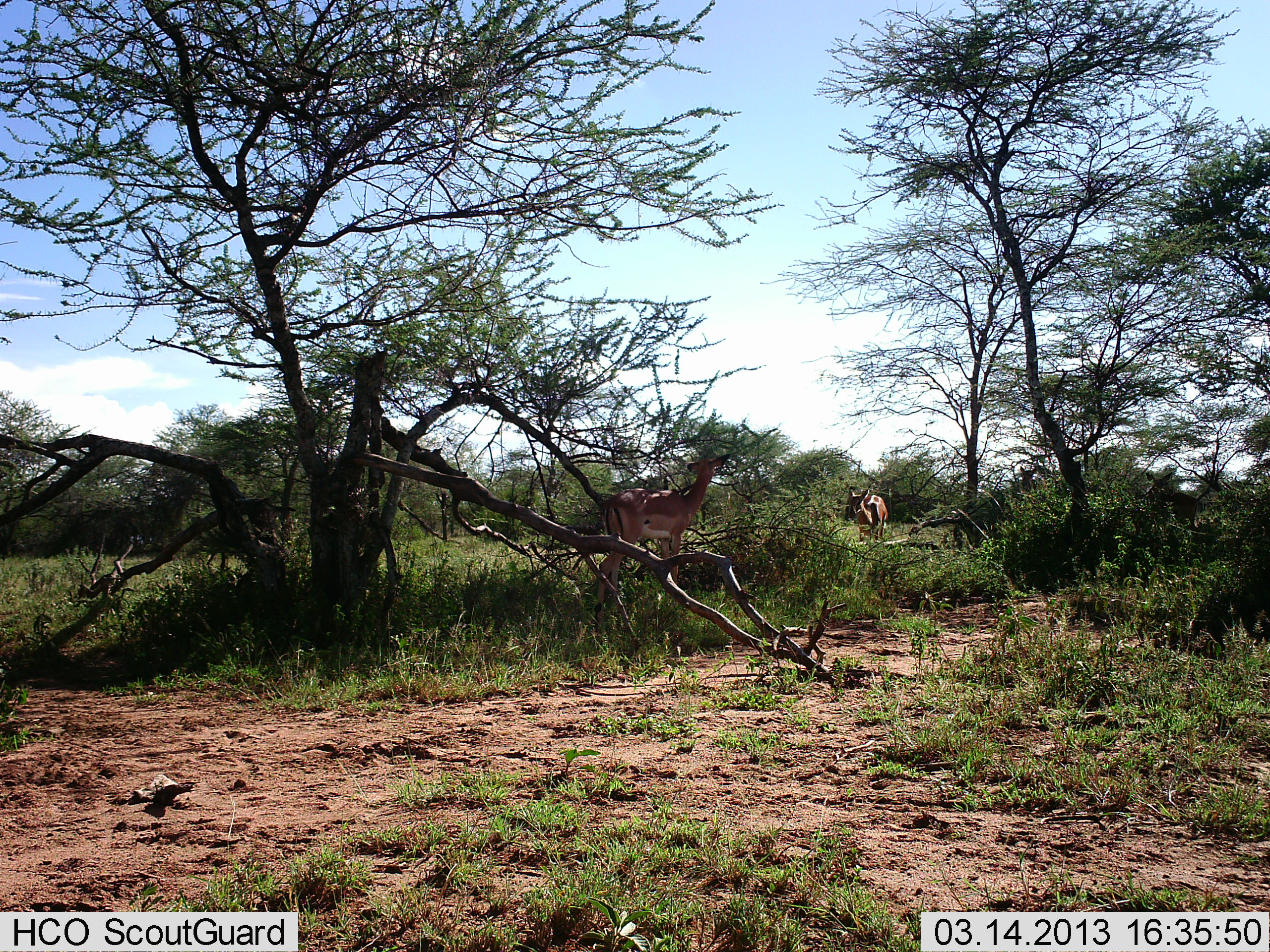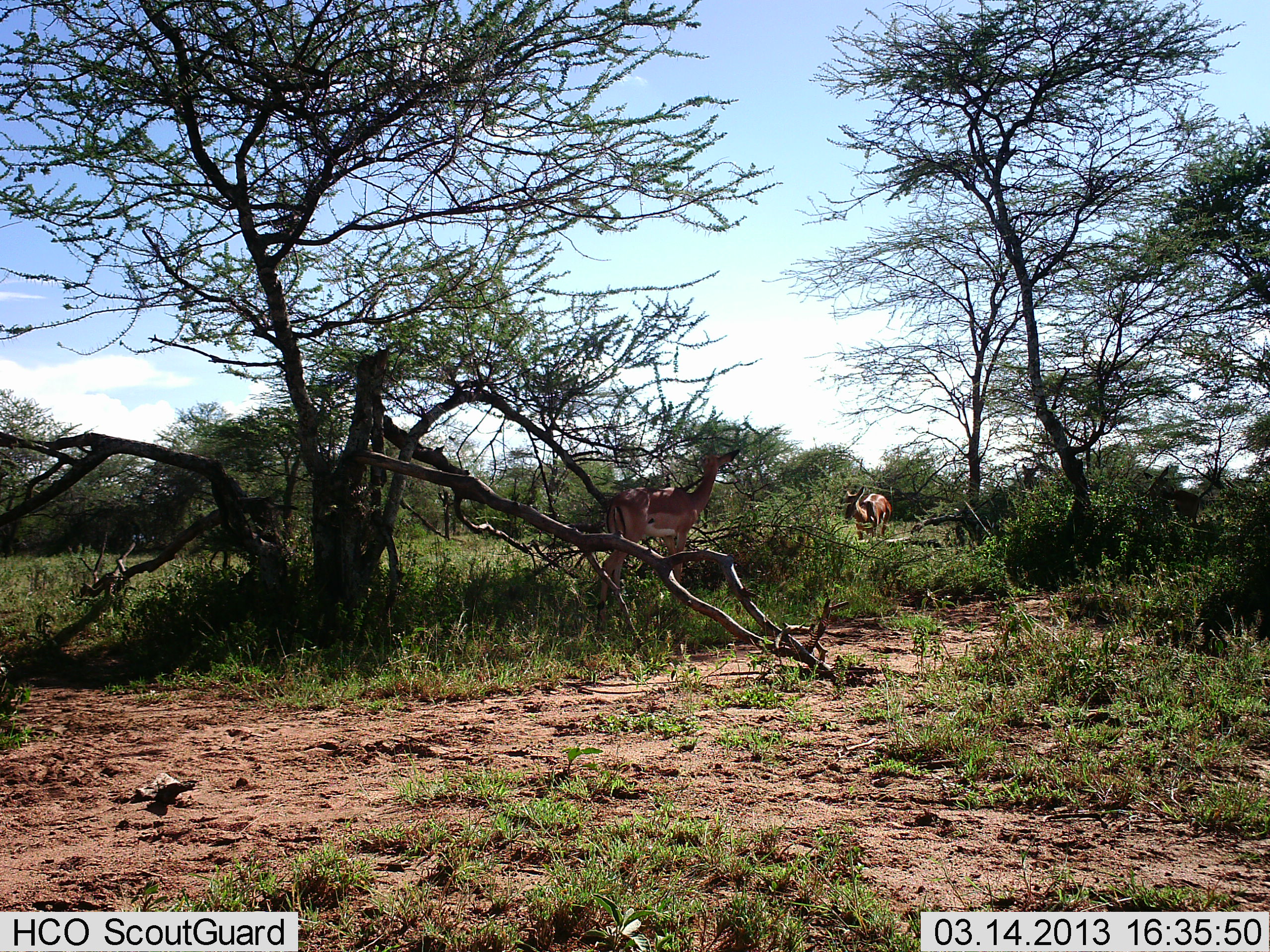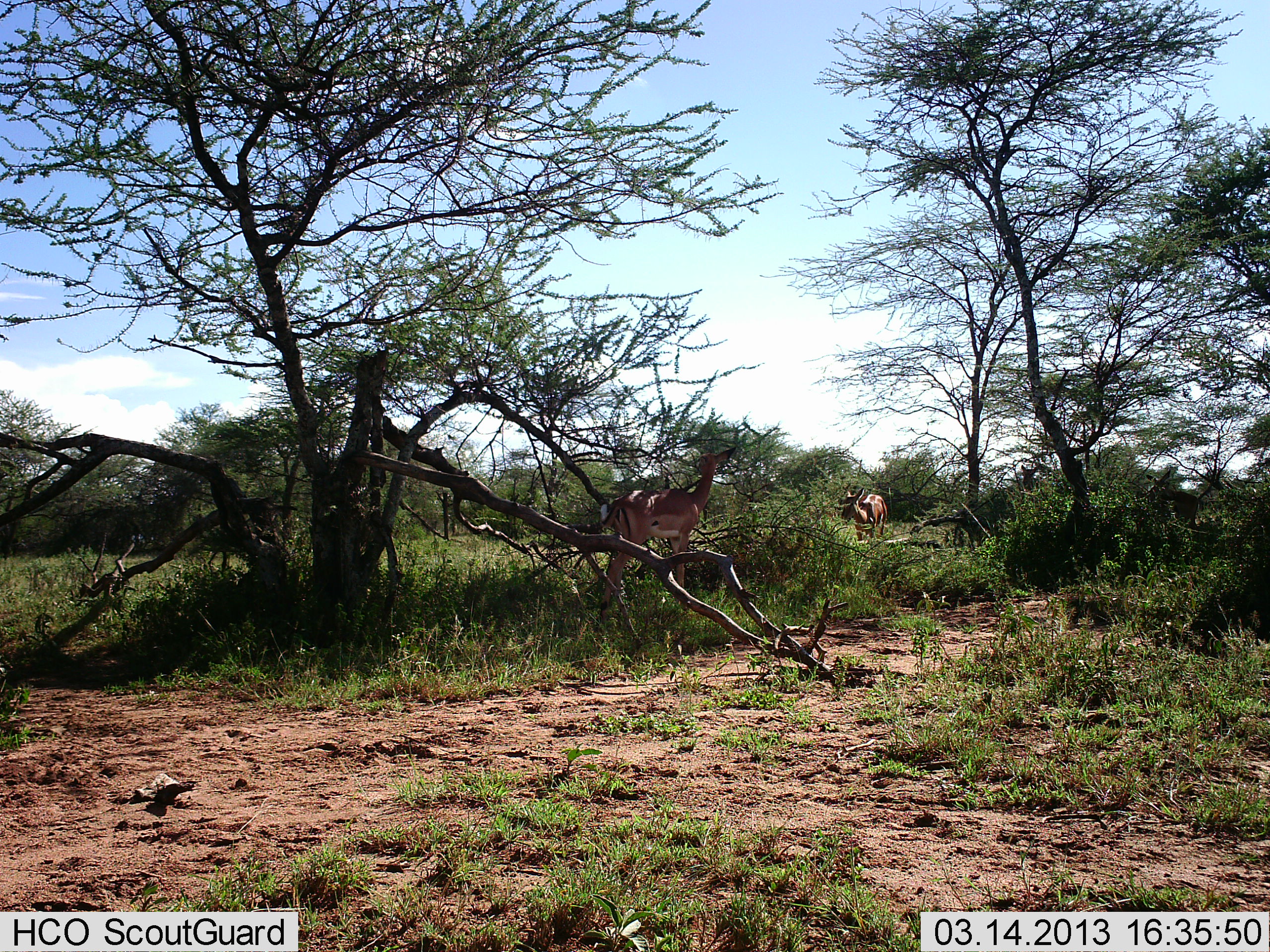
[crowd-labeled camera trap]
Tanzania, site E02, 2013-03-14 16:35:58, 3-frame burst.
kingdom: Animalia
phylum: Chordata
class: Mammalia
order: Artiodactyla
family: Bovidae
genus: Aepyceros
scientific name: Aepyceros melampus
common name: impala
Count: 2.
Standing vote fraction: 83%.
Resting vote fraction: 0%.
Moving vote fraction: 14%.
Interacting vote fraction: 7%.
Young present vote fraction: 0%.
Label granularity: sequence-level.